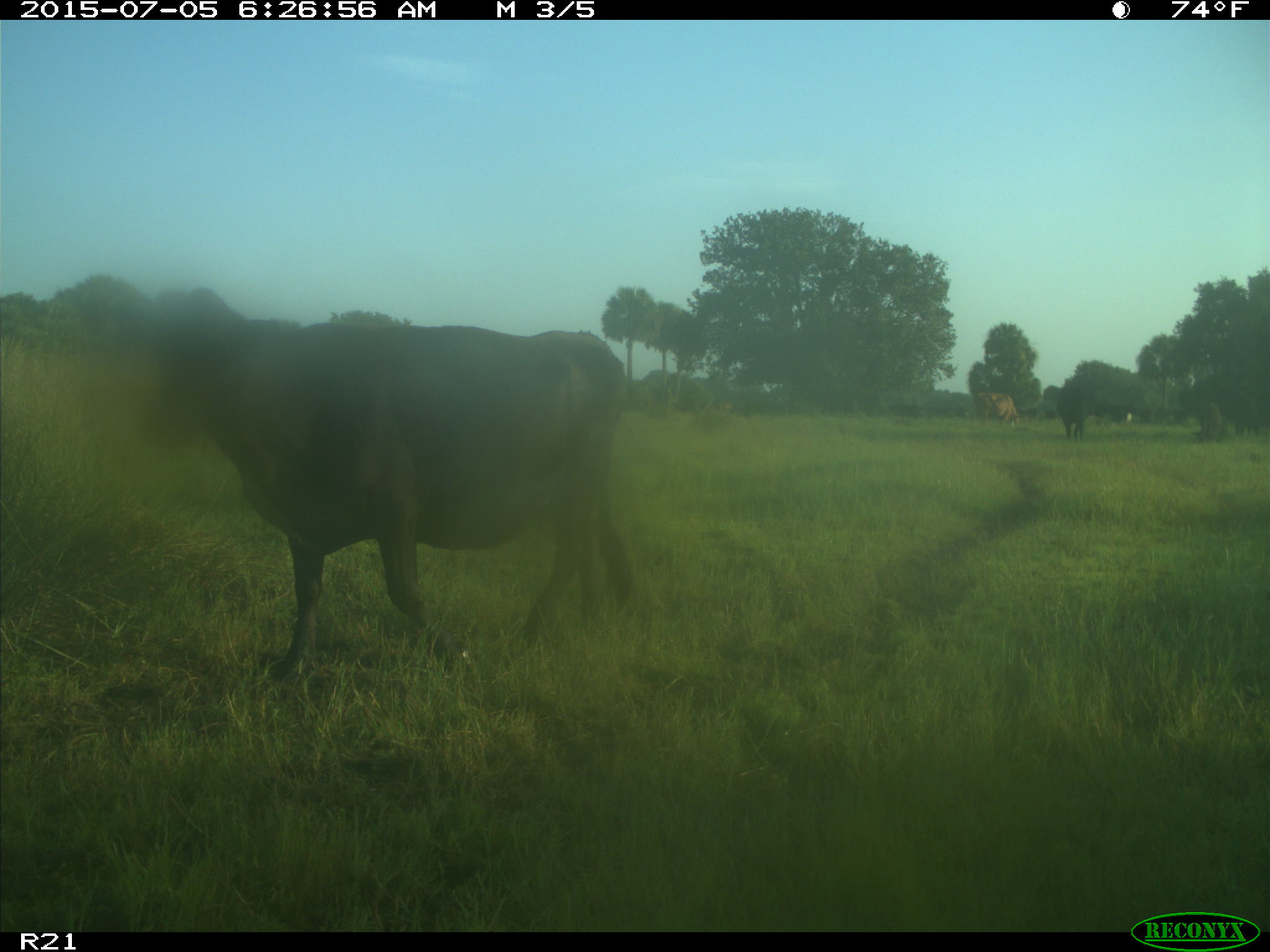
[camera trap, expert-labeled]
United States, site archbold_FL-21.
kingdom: Animalia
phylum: Chordata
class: Mammalia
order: Artiodactyla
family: Bovidae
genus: Bos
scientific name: Bos taurus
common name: domestic cow